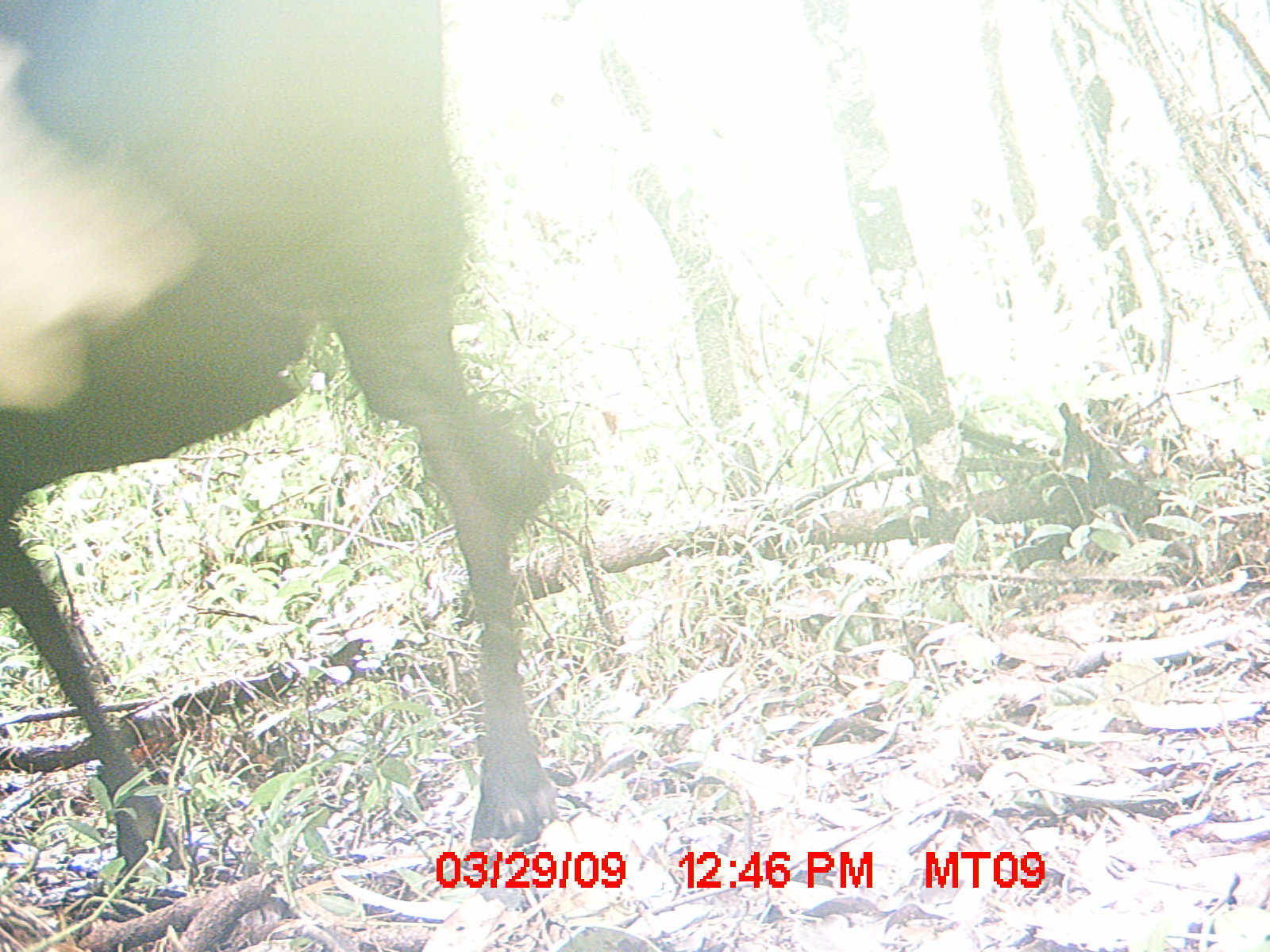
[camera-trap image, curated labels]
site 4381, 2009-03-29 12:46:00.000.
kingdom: Animalia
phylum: Chordata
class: Mammalia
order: Artiodactyla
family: Bovidae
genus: Bos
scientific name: Bos taurus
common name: domestic cattle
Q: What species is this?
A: Bos taurus (domestic cattle).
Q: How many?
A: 2.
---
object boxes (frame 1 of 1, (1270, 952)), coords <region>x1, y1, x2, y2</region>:
bos taurus: <region>1, 0, 551, 882</region>